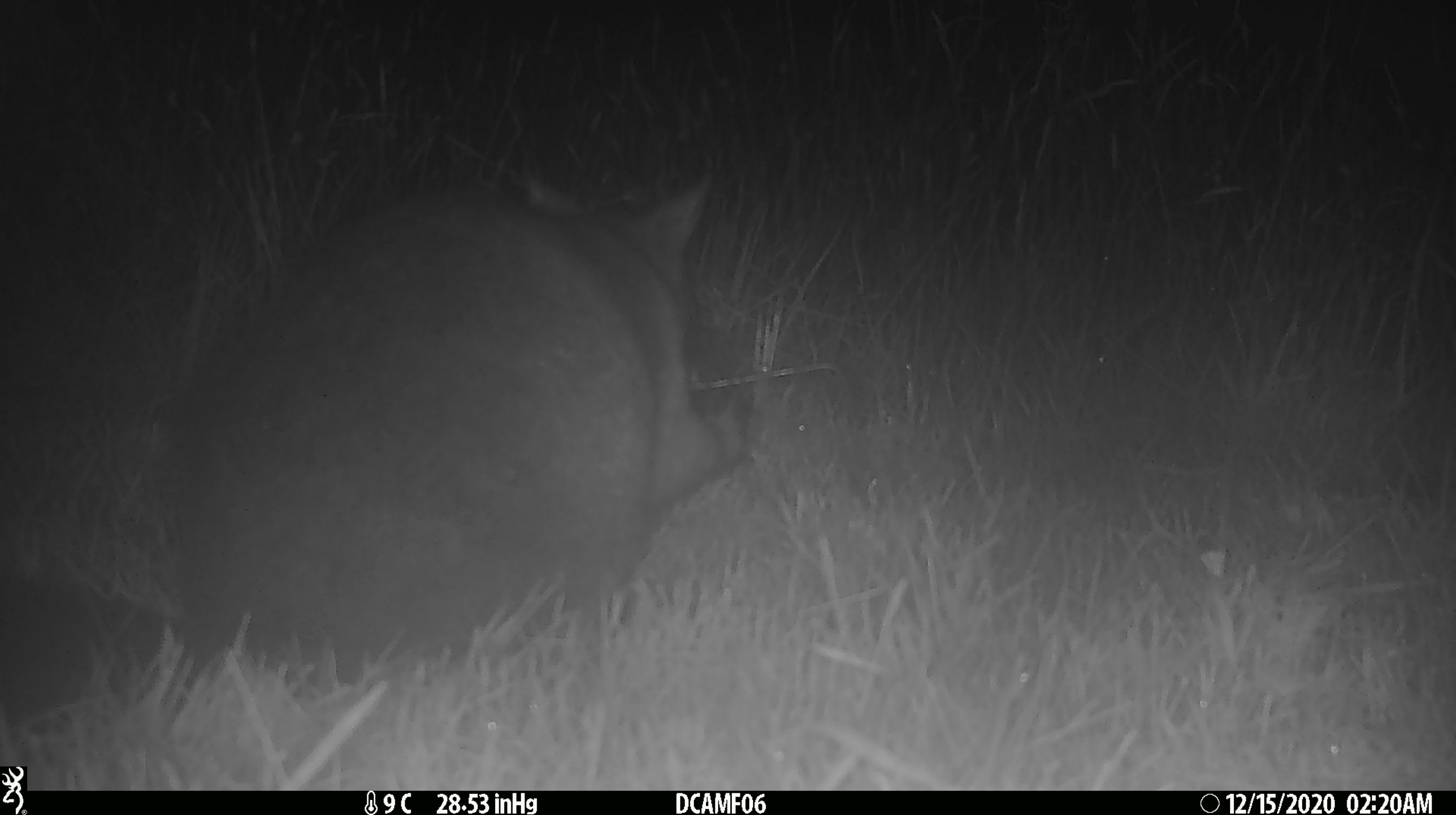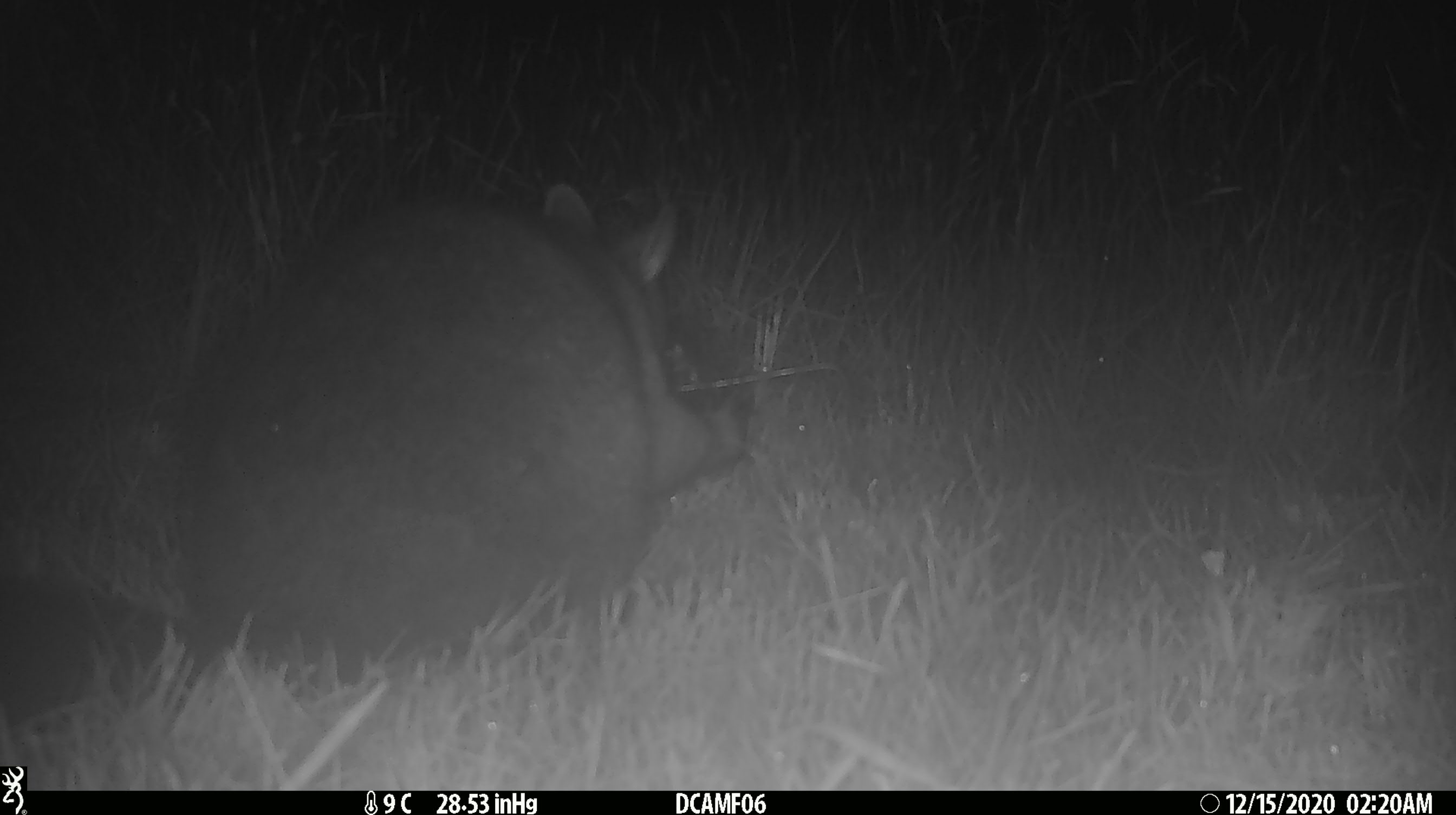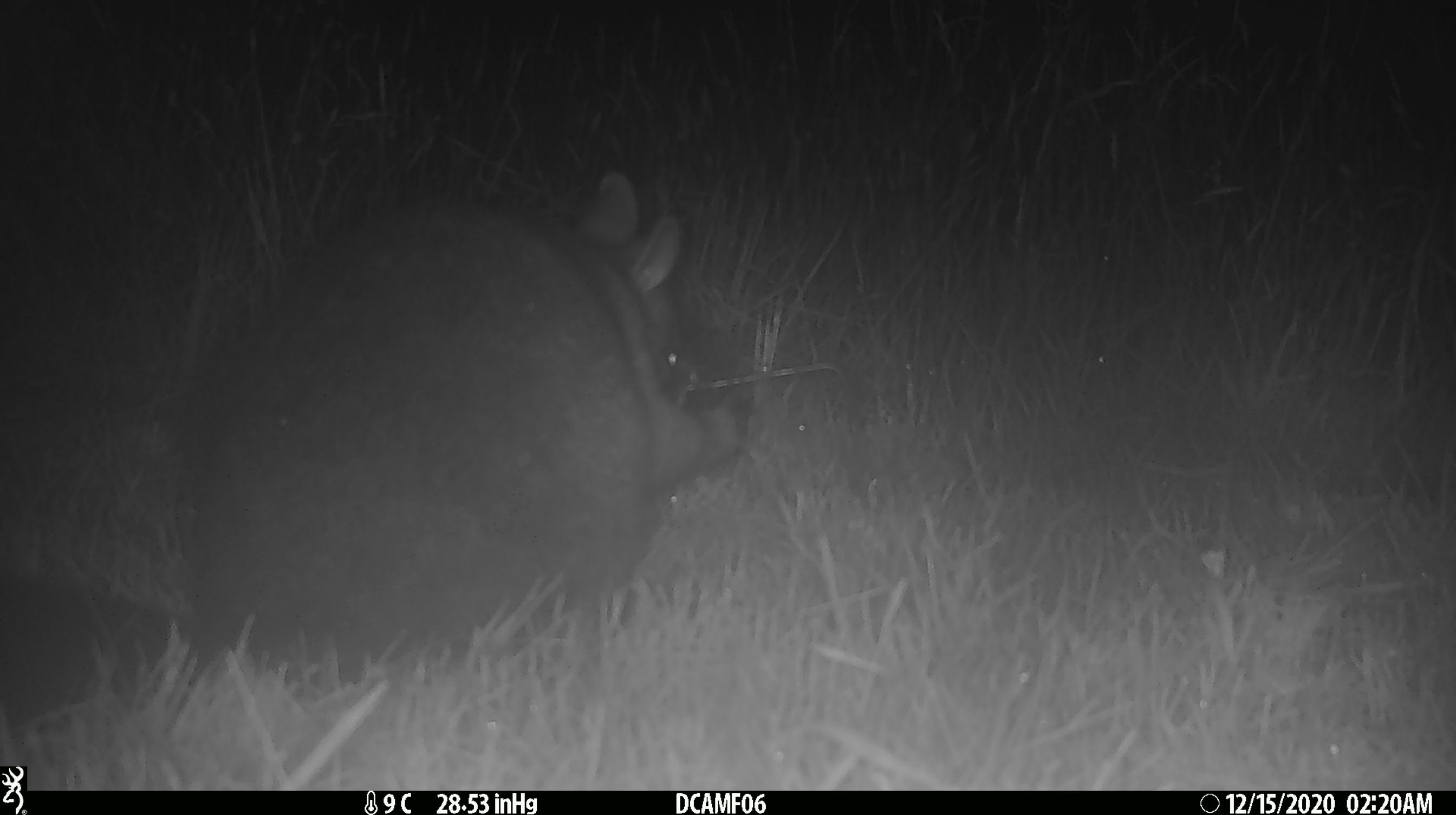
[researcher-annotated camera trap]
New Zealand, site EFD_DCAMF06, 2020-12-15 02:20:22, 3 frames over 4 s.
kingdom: Animalia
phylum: Chordata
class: Mammalia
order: Diprotodontia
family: Phalangeridae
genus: Trichosurus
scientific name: Trichosurus vulpecula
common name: common brushtail possum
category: possum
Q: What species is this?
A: Possum (common brushtail possum) (Trichosurus vulpecula).